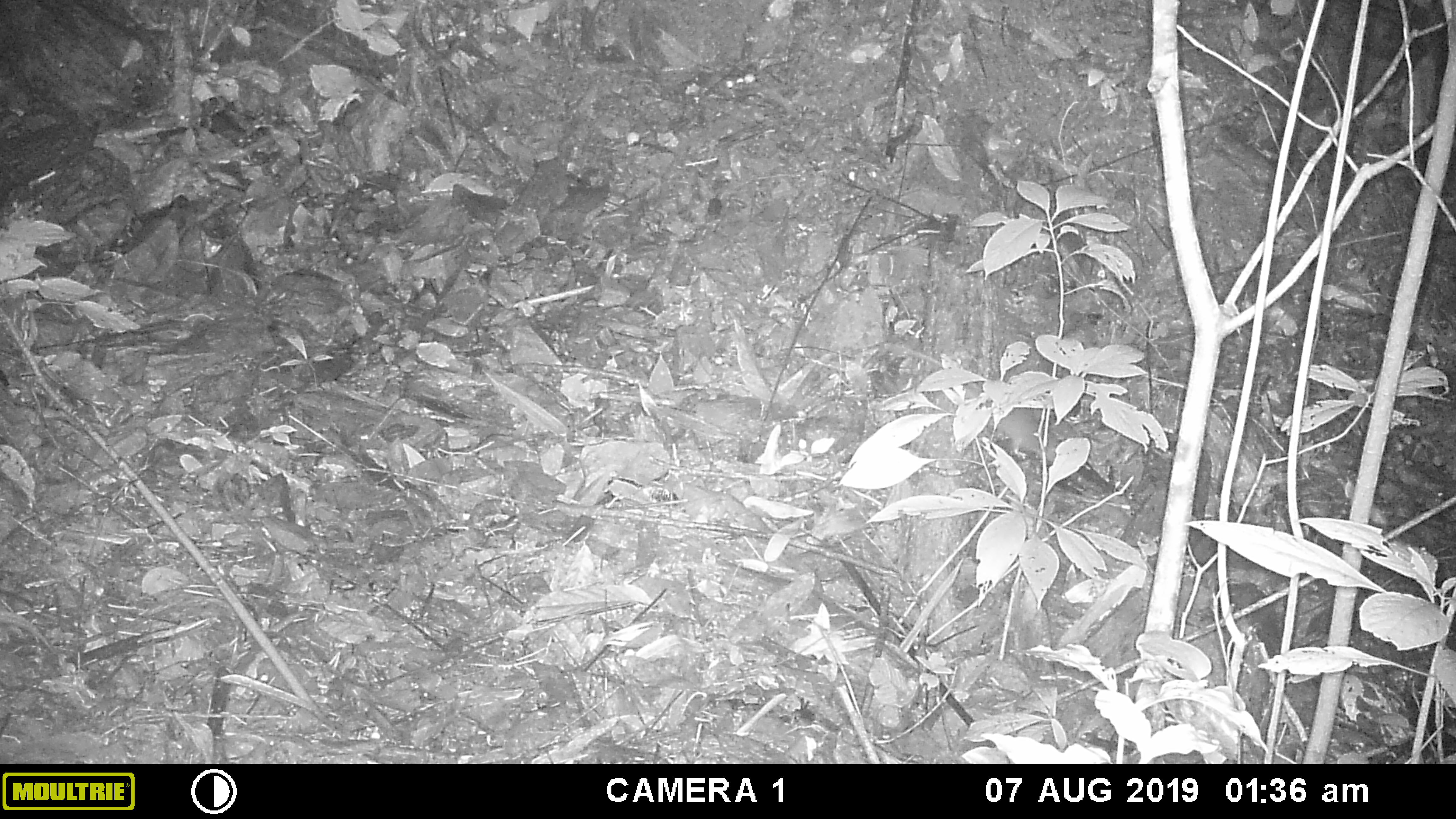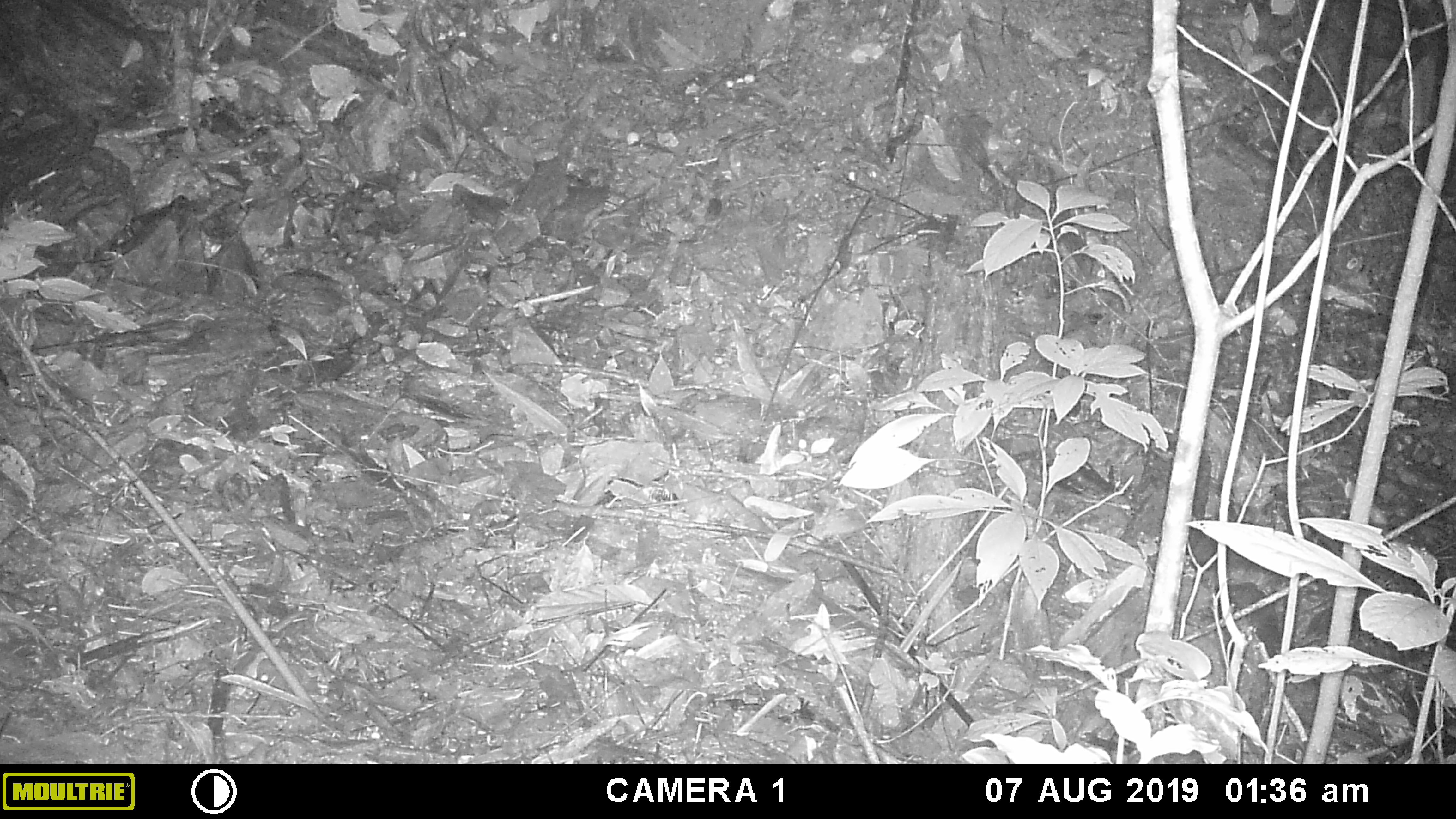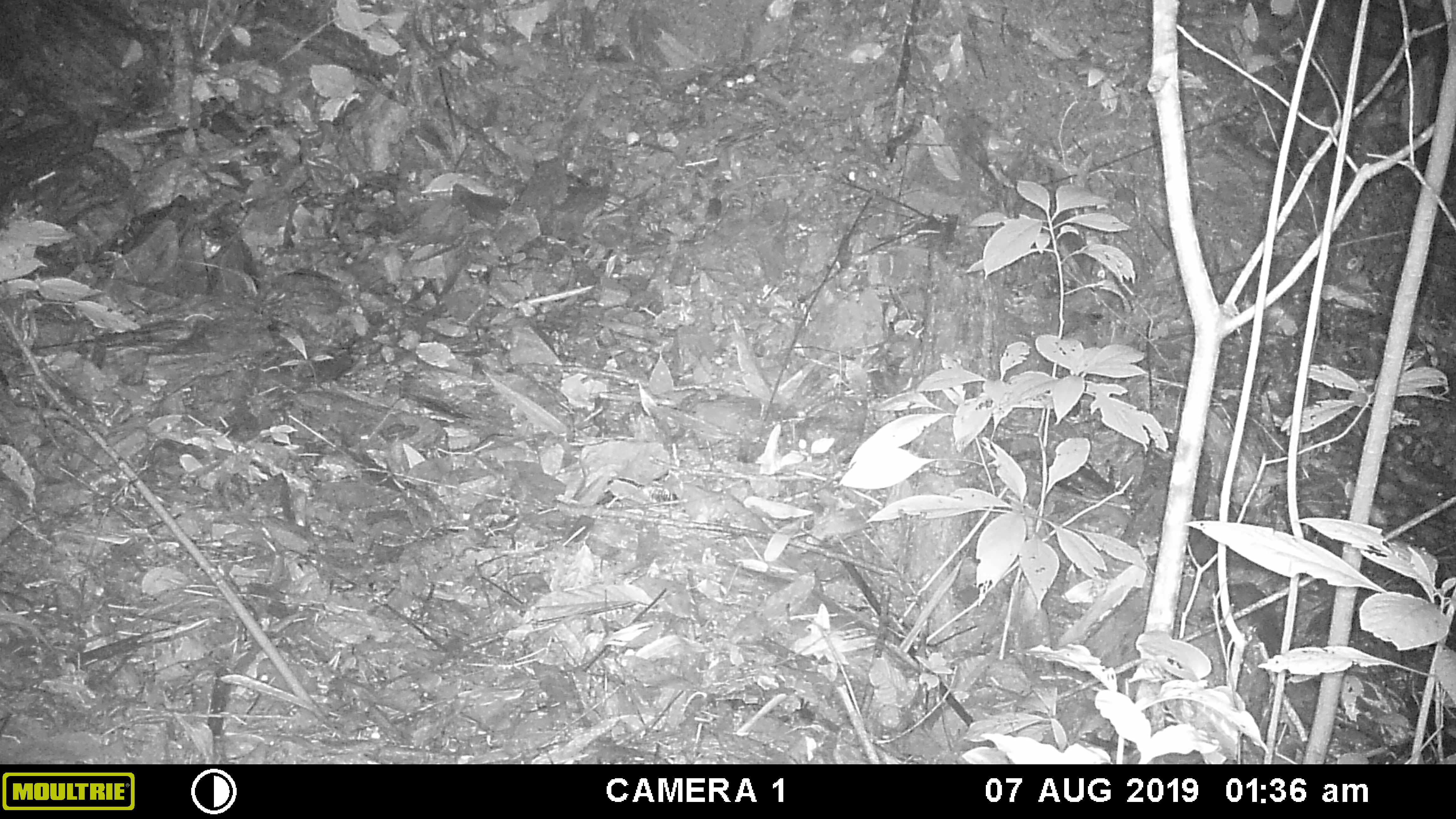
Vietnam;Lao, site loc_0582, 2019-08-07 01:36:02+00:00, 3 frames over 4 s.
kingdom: Animalia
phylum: Chordata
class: Mammalia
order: Rodentia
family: Muridae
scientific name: Muridae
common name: old-world mice and rats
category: unidentified murid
Unidentified murid (old-world mice and rats) (Muridae). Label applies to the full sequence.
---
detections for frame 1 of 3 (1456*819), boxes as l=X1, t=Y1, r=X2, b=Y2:
unidentified murid: l=884, t=342, r=1061, b=462